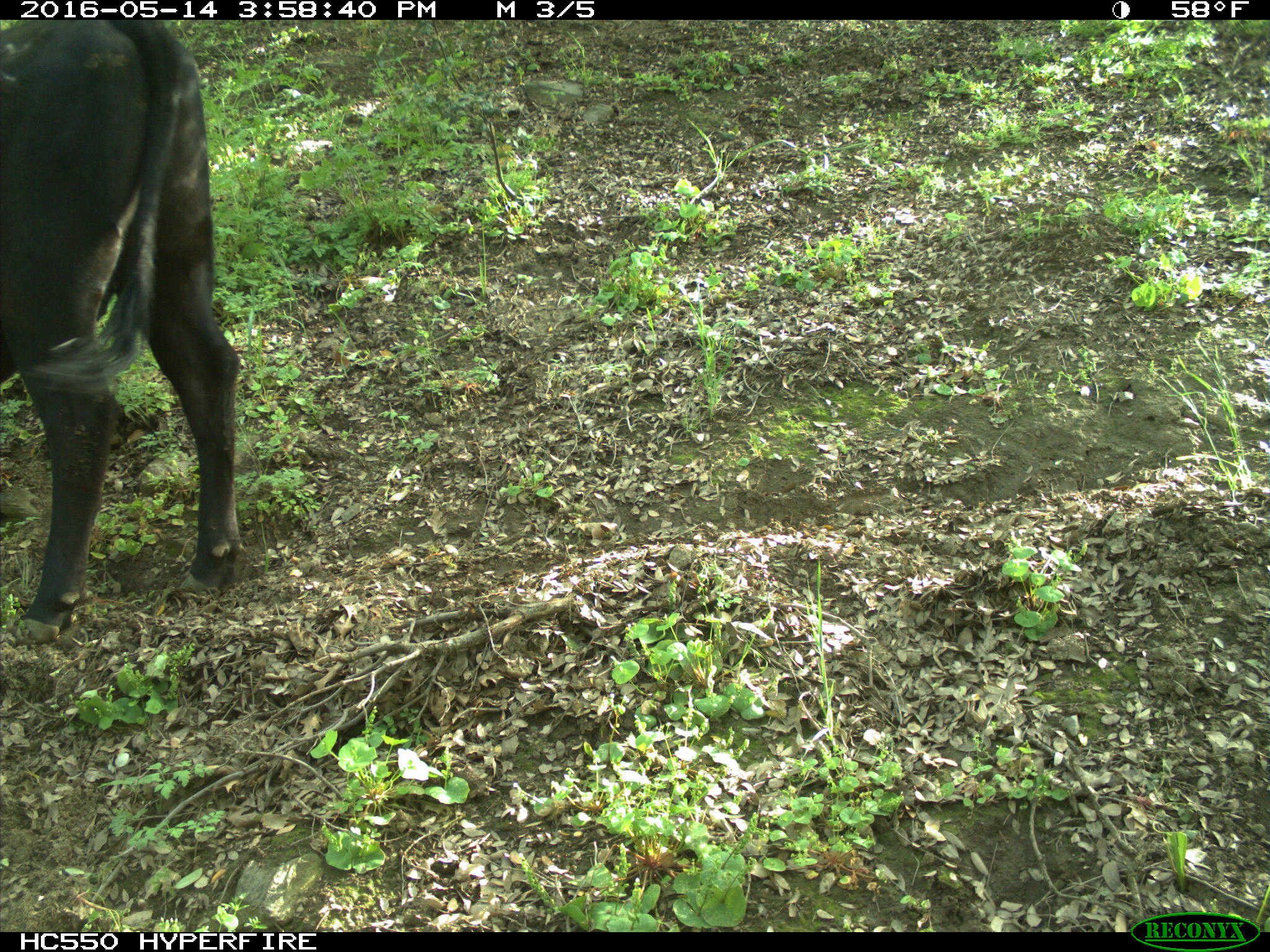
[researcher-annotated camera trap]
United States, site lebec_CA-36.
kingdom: Animalia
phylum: Chordata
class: Mammalia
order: Artiodactyla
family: Bovidae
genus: Bos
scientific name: Bos taurus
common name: domestic cow